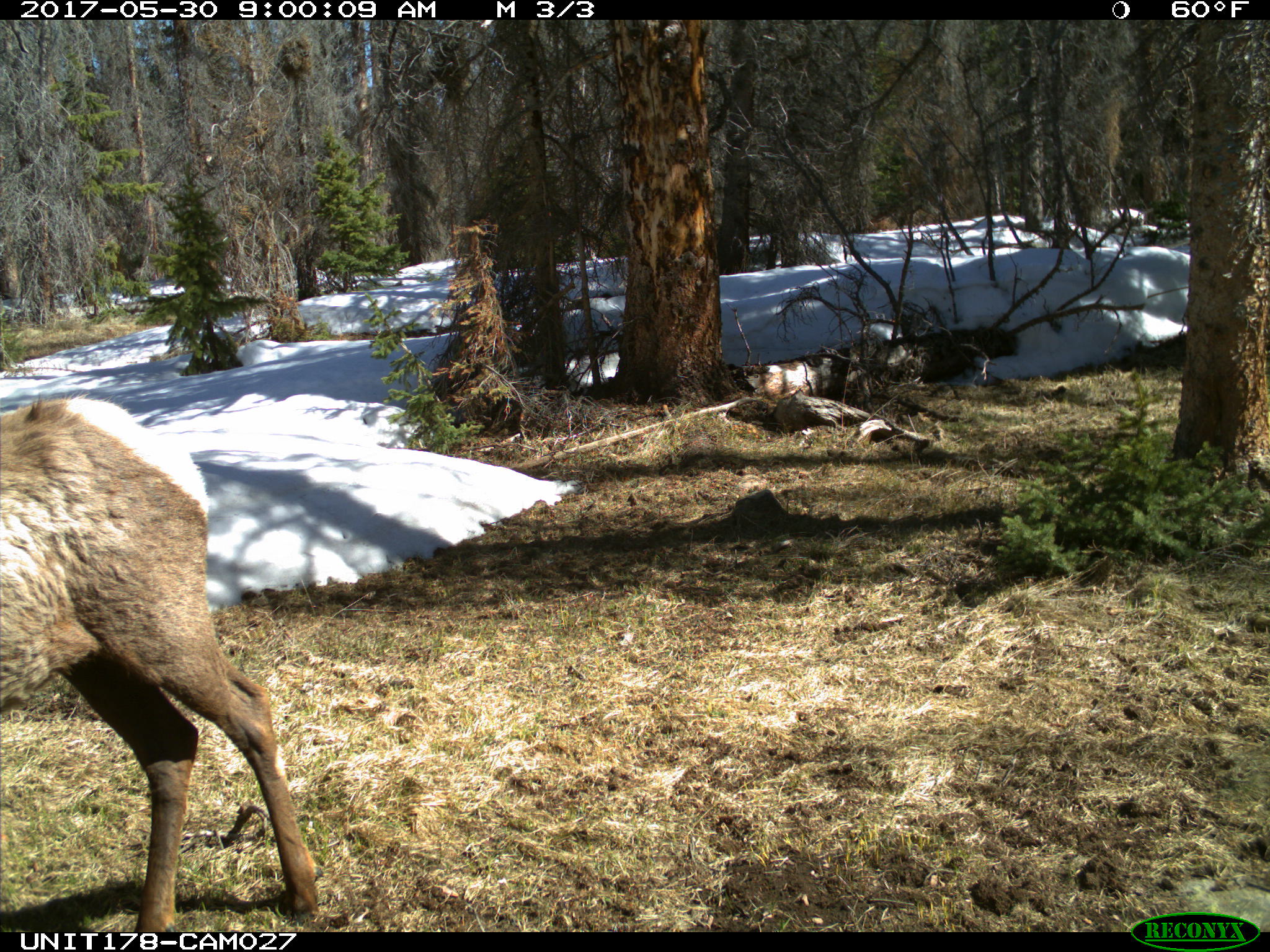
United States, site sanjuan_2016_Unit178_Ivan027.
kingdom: Animalia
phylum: Chordata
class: Mammalia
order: Artiodactyla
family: Cervidae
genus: Cervus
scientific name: Cervus elaphus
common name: red deer